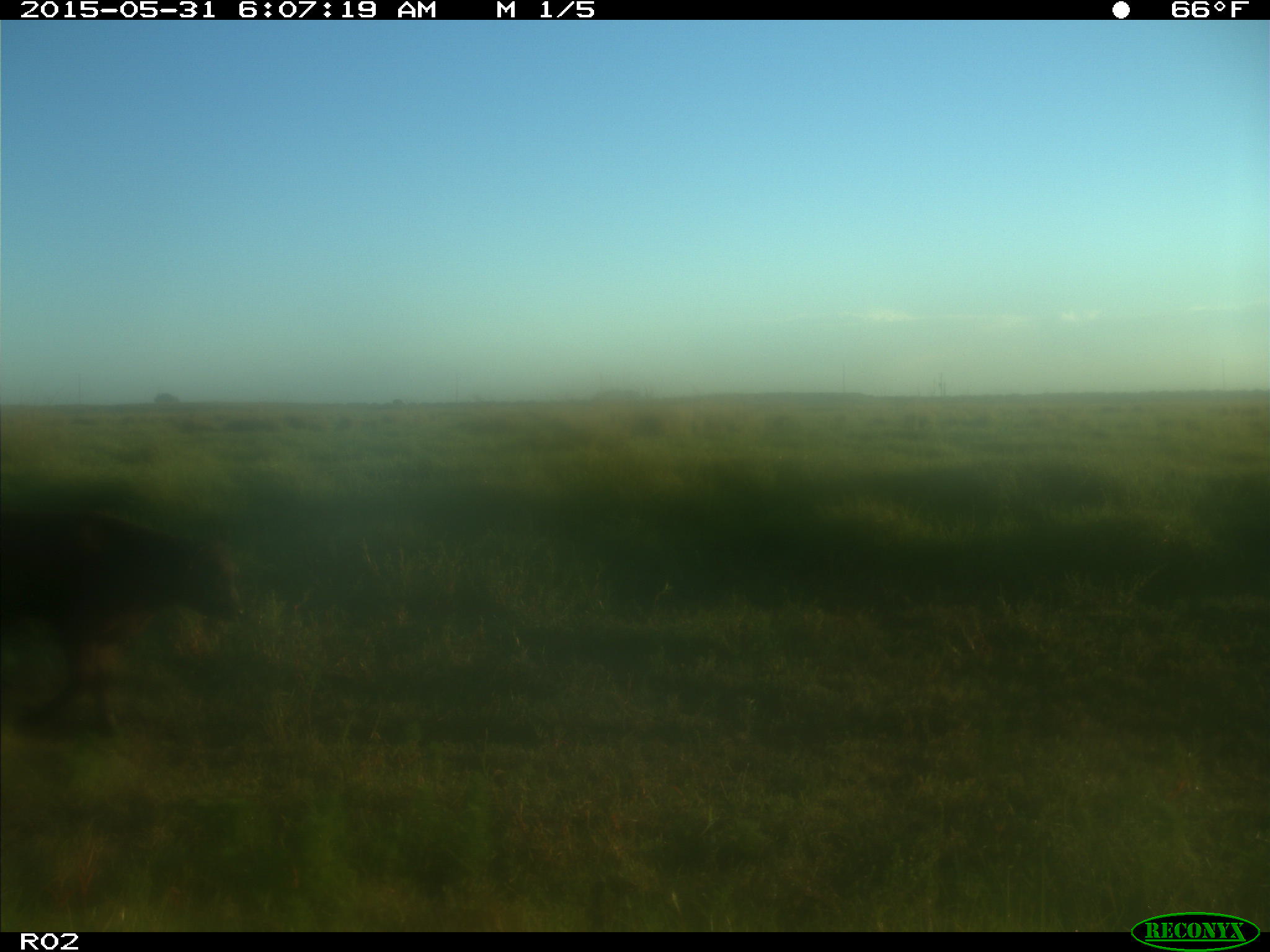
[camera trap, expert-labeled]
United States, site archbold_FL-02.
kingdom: Animalia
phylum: Chordata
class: Mammalia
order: Artiodactyla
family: Bovidae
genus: Bos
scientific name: Bos taurus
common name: domestic cow